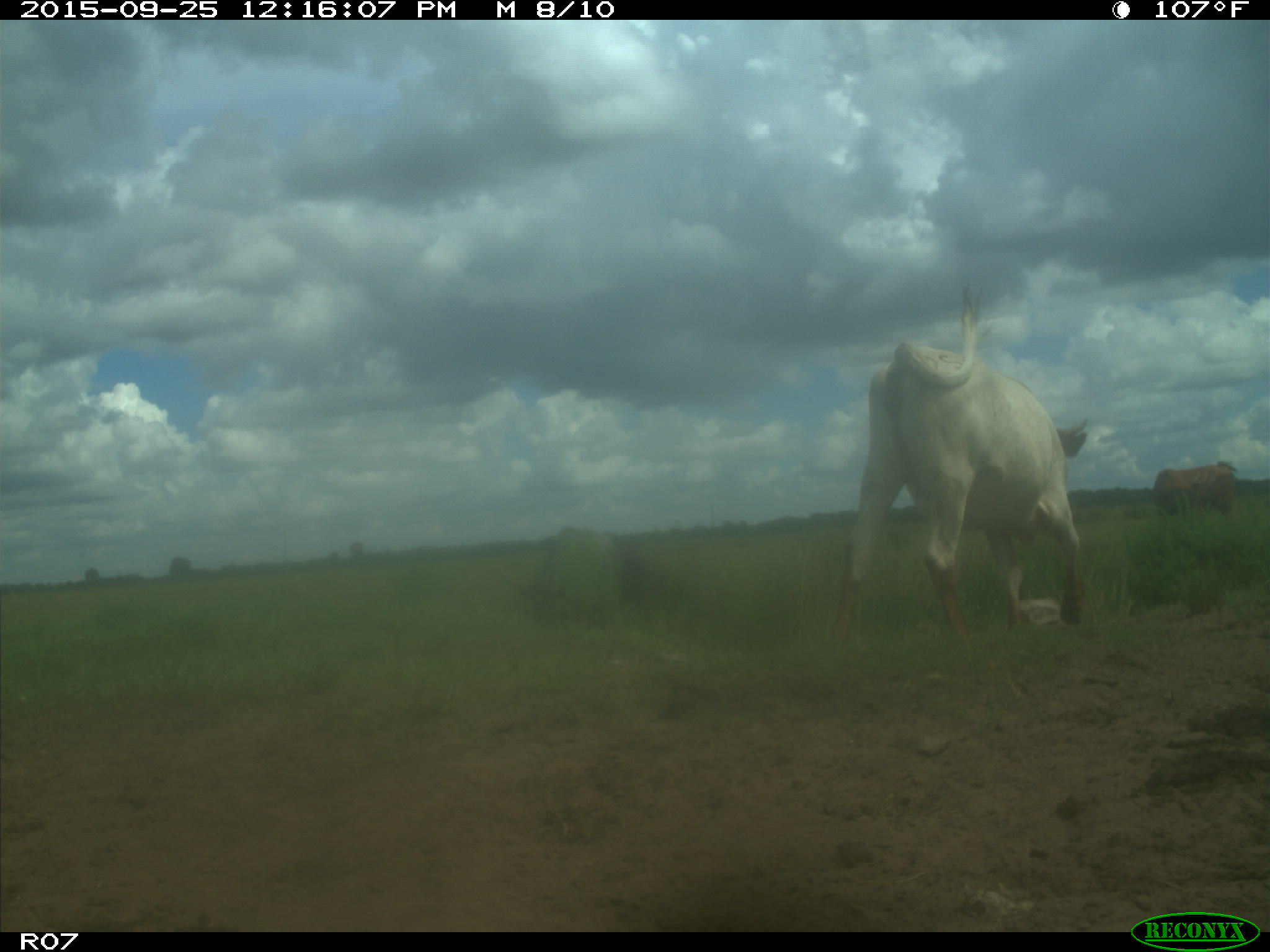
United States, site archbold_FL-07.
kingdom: Animalia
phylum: Chordata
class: Mammalia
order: Artiodactyla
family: Bovidae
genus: Bos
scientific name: Bos taurus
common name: domestic cow